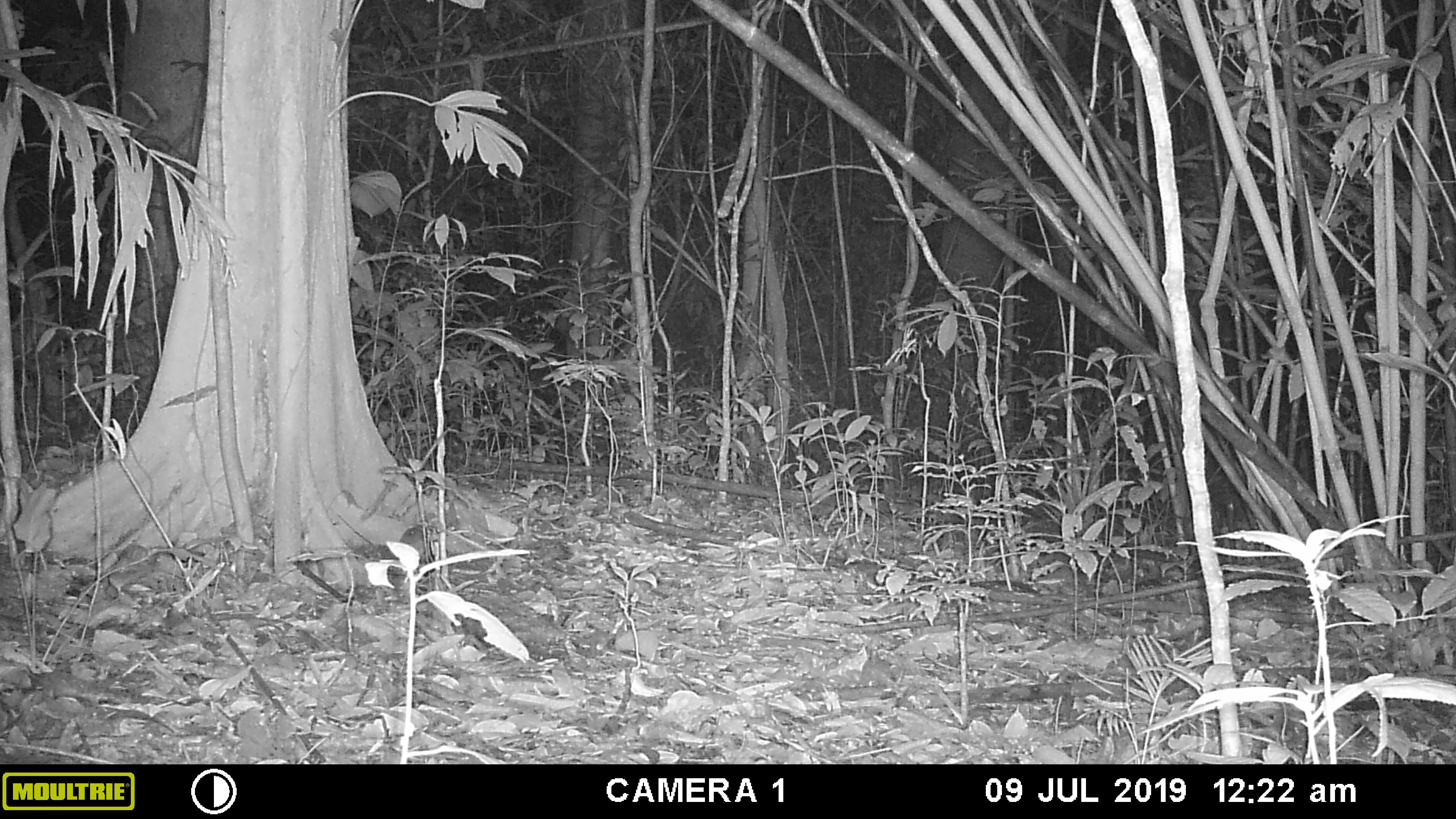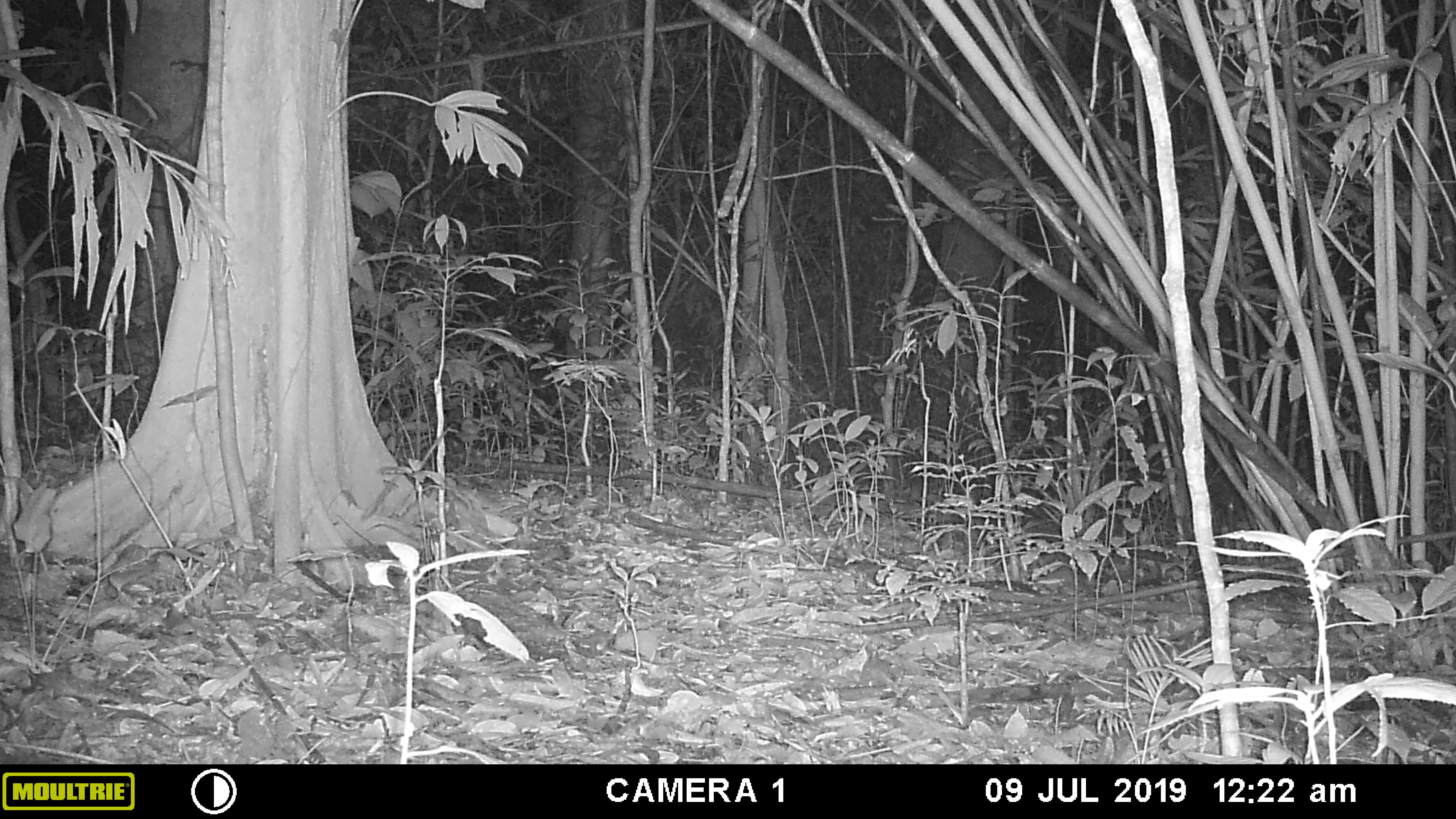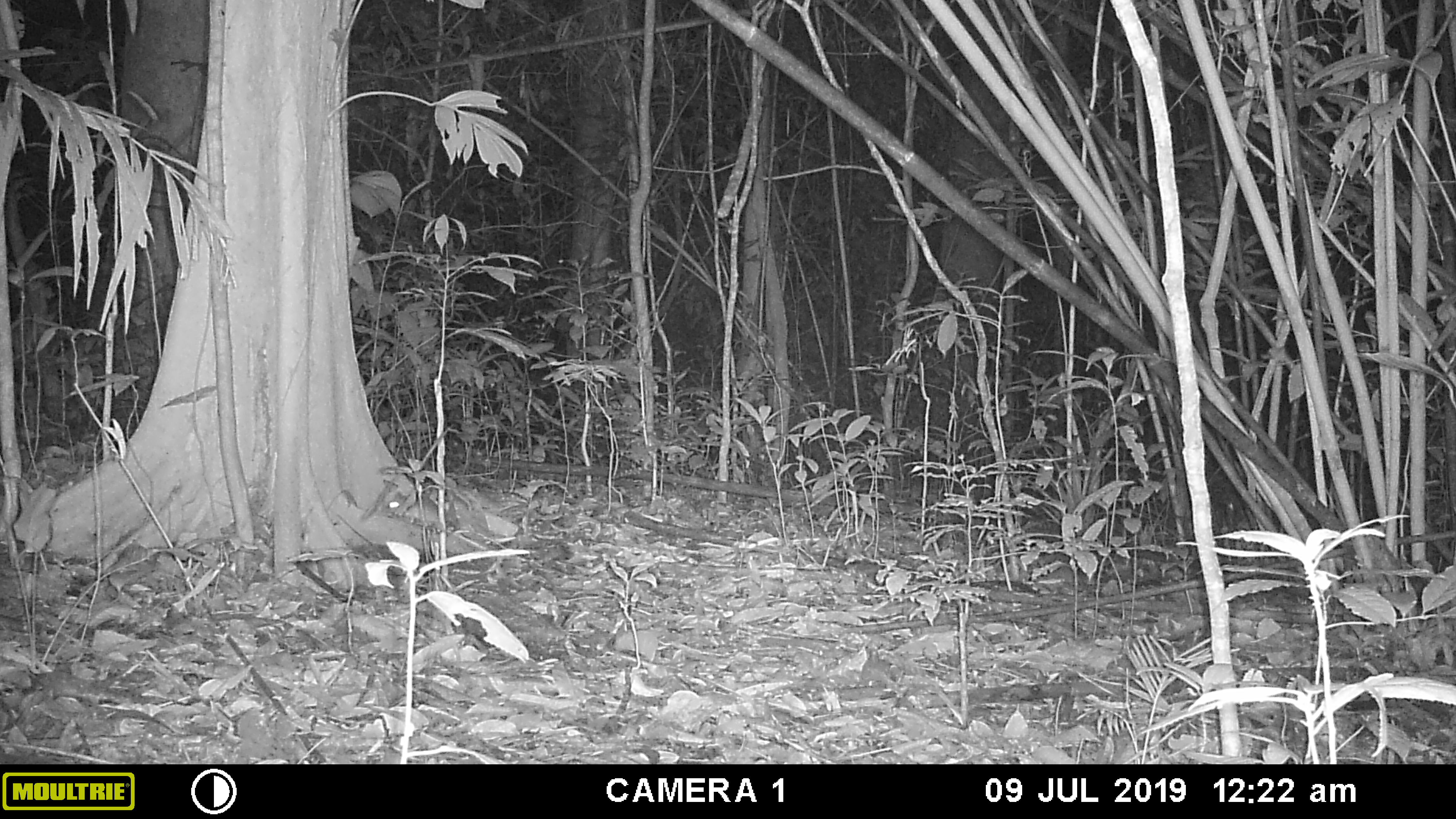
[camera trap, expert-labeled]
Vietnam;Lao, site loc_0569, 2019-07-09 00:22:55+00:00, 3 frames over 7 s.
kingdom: Animalia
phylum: Chordata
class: Mammalia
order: Rodentia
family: Muridae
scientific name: Muridae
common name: old-world mice and rats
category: unidentified murid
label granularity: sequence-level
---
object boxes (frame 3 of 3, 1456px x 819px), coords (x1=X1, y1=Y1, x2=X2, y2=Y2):
unidentified murid: (x1=382, y1=491, x2=437, y2=526)